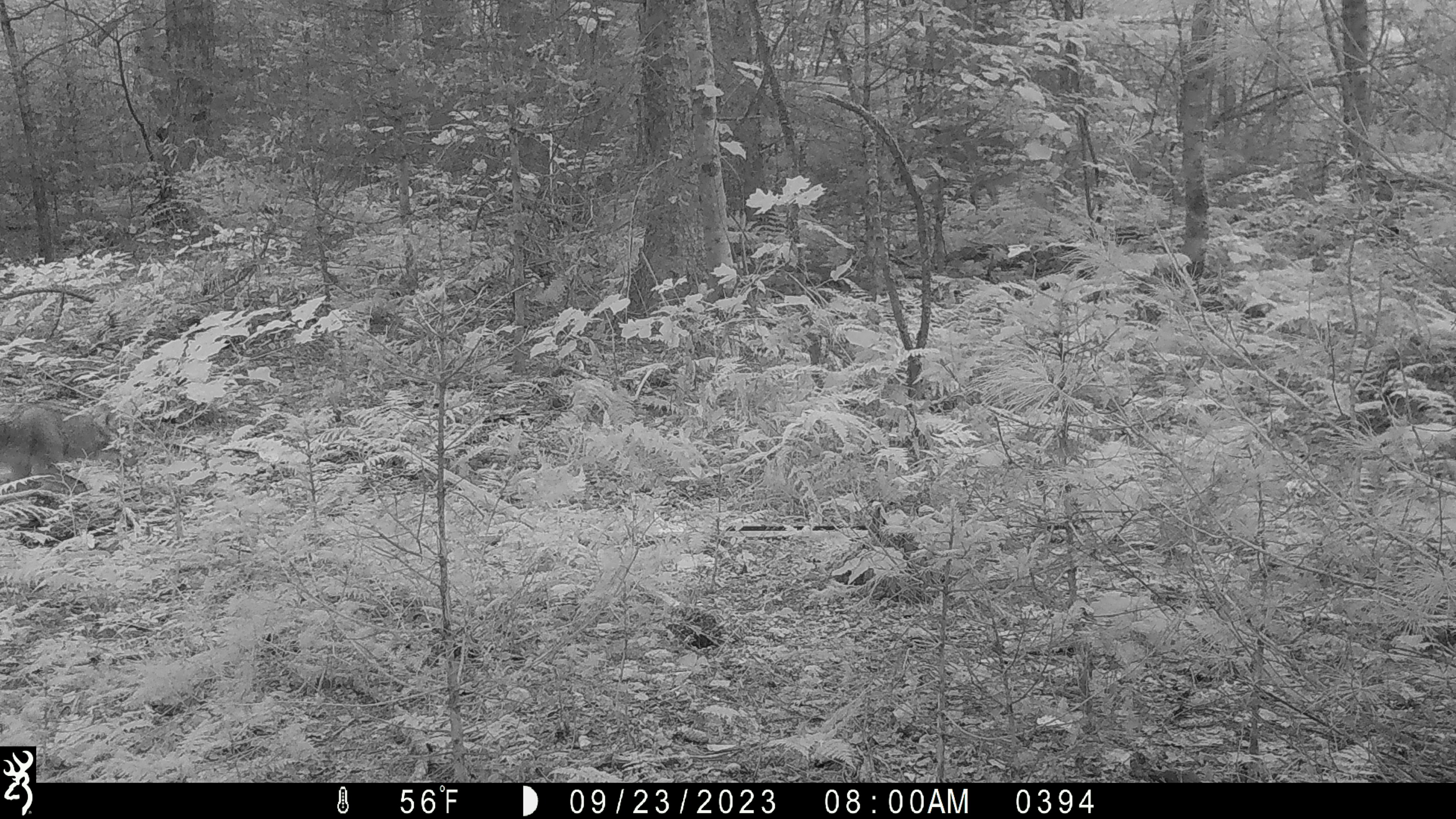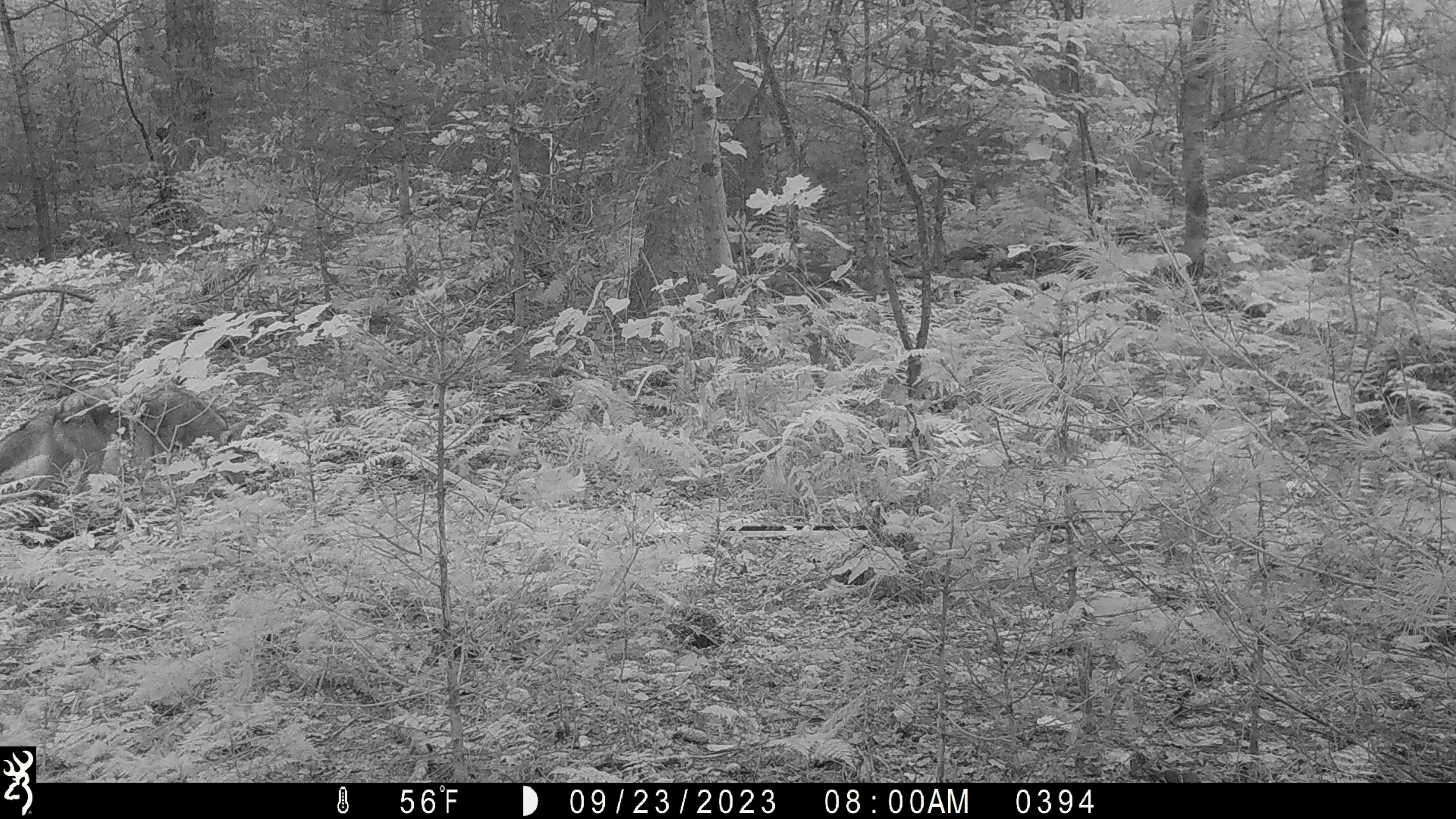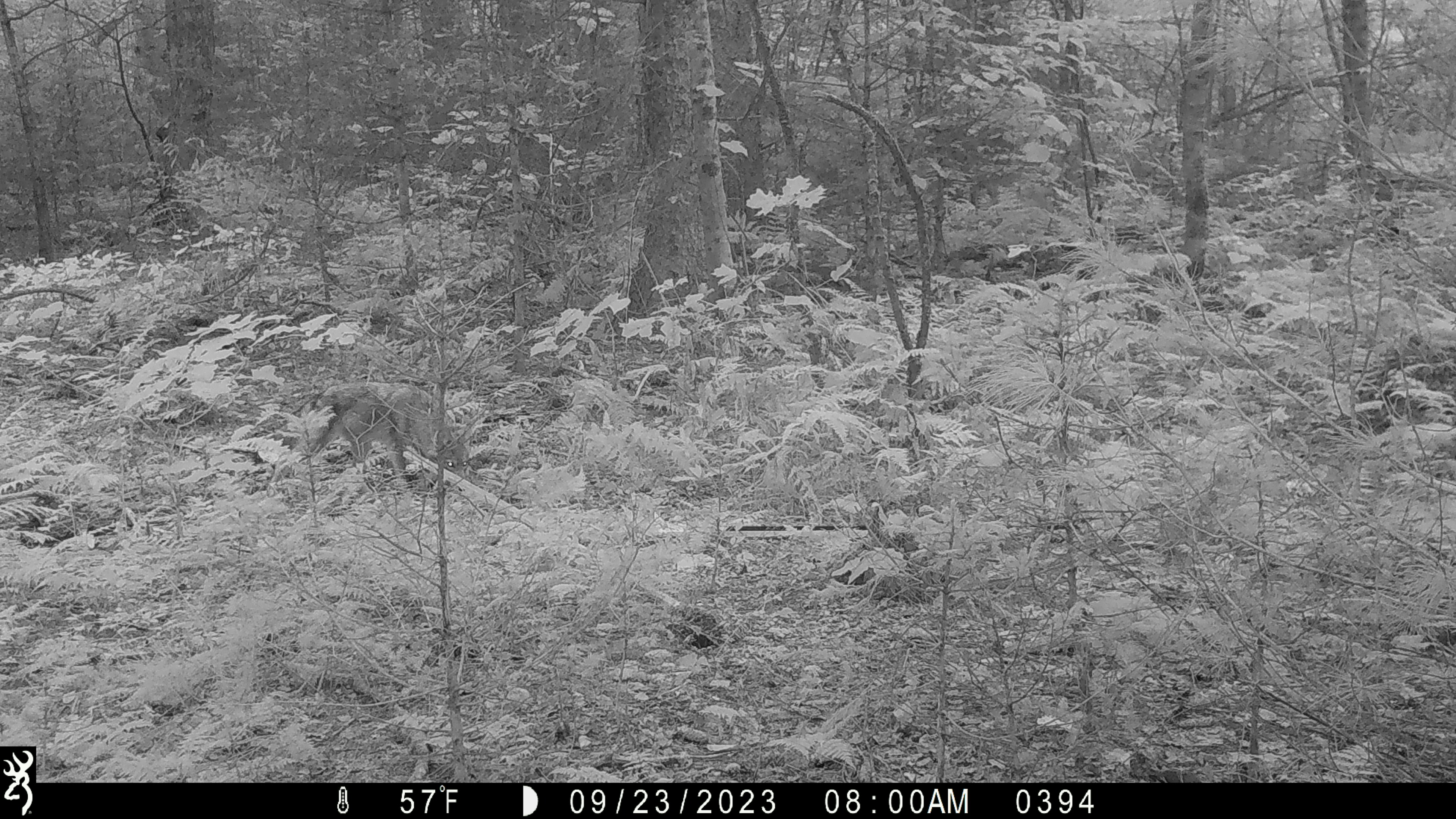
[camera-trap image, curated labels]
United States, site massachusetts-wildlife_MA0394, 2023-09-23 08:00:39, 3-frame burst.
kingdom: Animalia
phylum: Chordata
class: Mammalia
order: Carnivora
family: Canidae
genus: Canis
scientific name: Canis latrans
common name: coyote